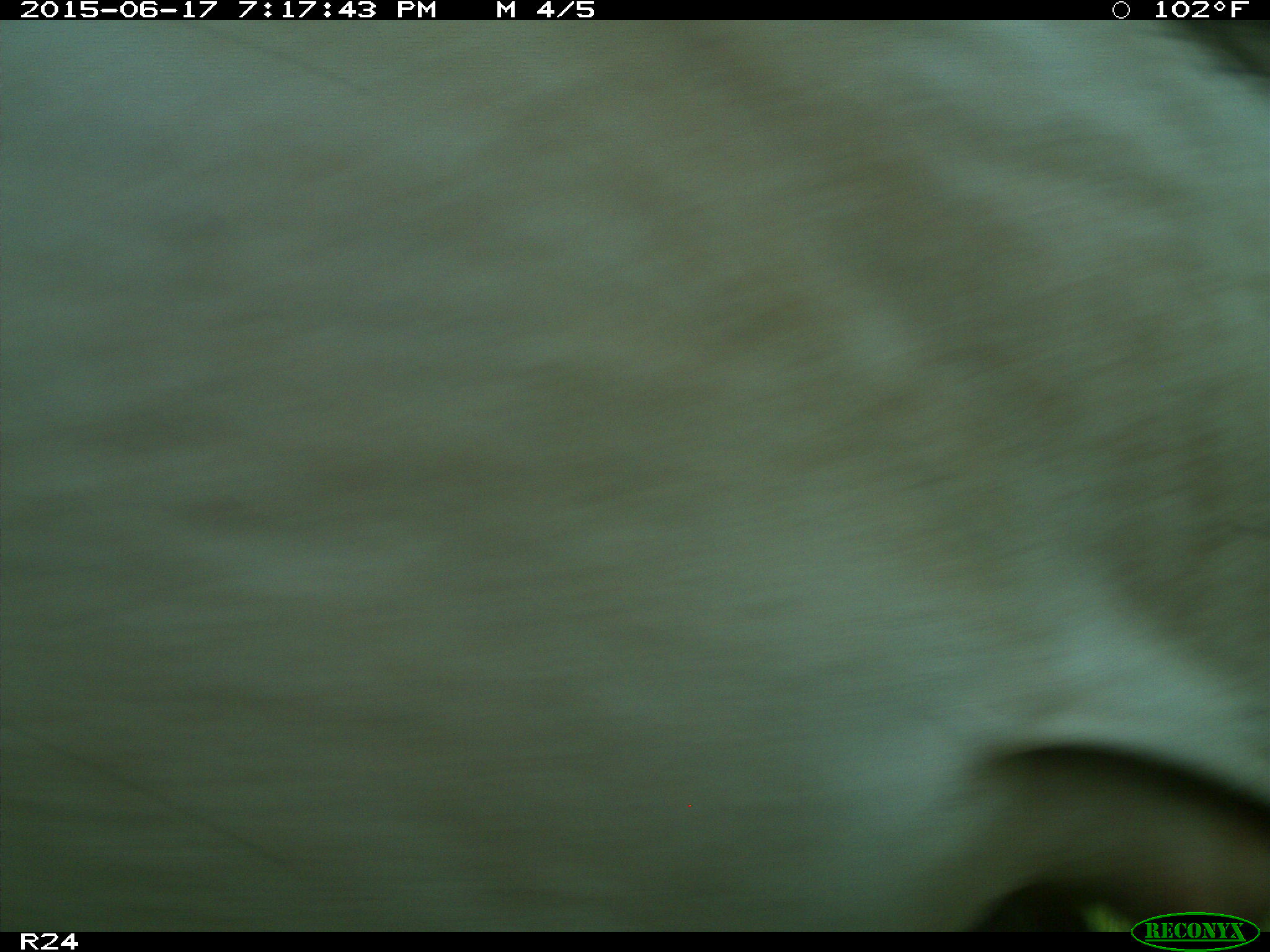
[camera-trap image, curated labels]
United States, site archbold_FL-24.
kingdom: Animalia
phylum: Chordata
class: Mammalia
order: Artiodactyla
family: Bovidae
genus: Bos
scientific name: Bos taurus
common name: domestic cow